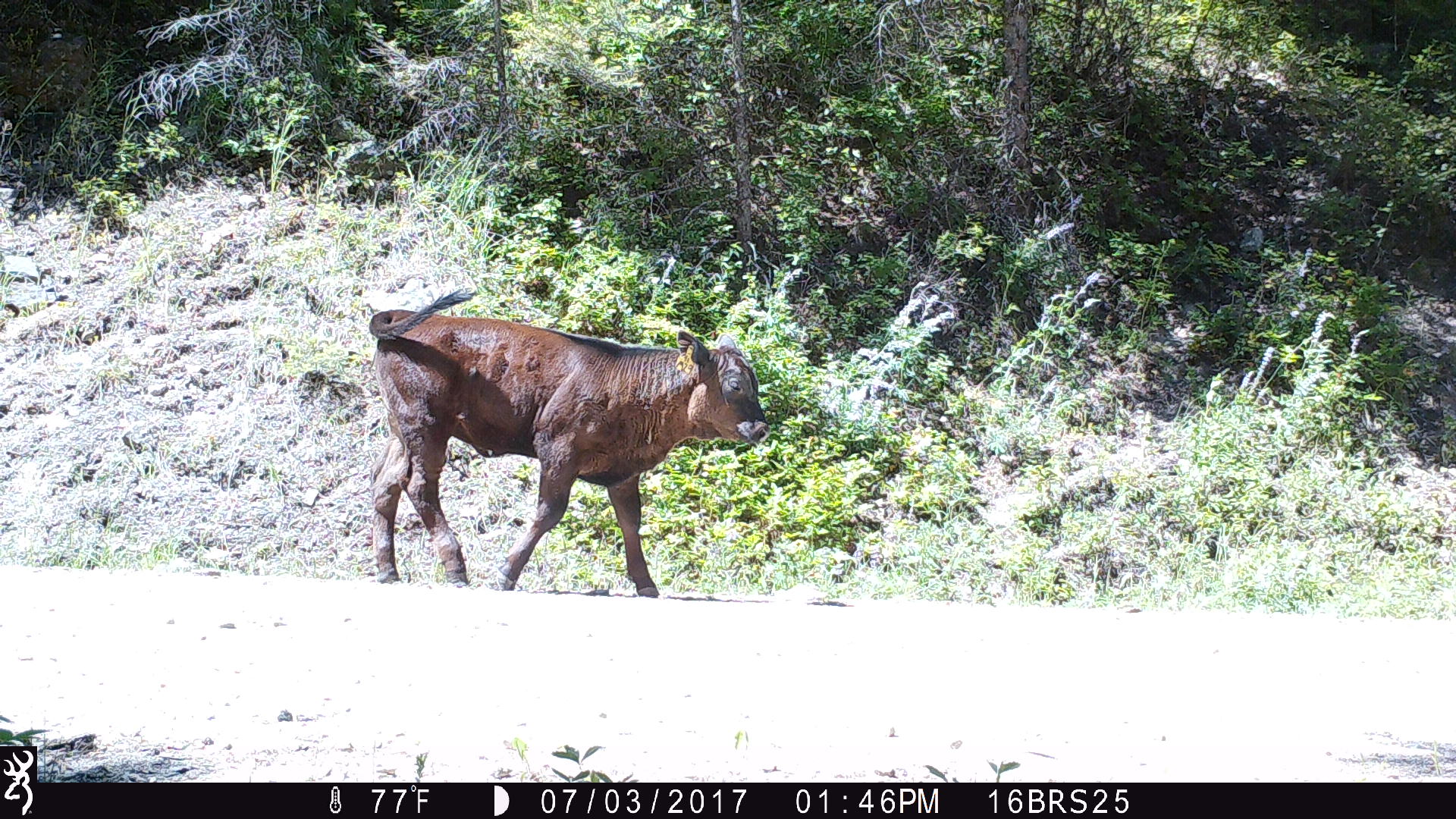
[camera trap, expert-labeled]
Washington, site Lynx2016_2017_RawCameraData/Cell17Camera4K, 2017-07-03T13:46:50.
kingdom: Animalia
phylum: Chordata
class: Mammalia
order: Artiodactyla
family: Bovidae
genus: Bos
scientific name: Bos taurus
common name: domestic cattle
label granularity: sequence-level